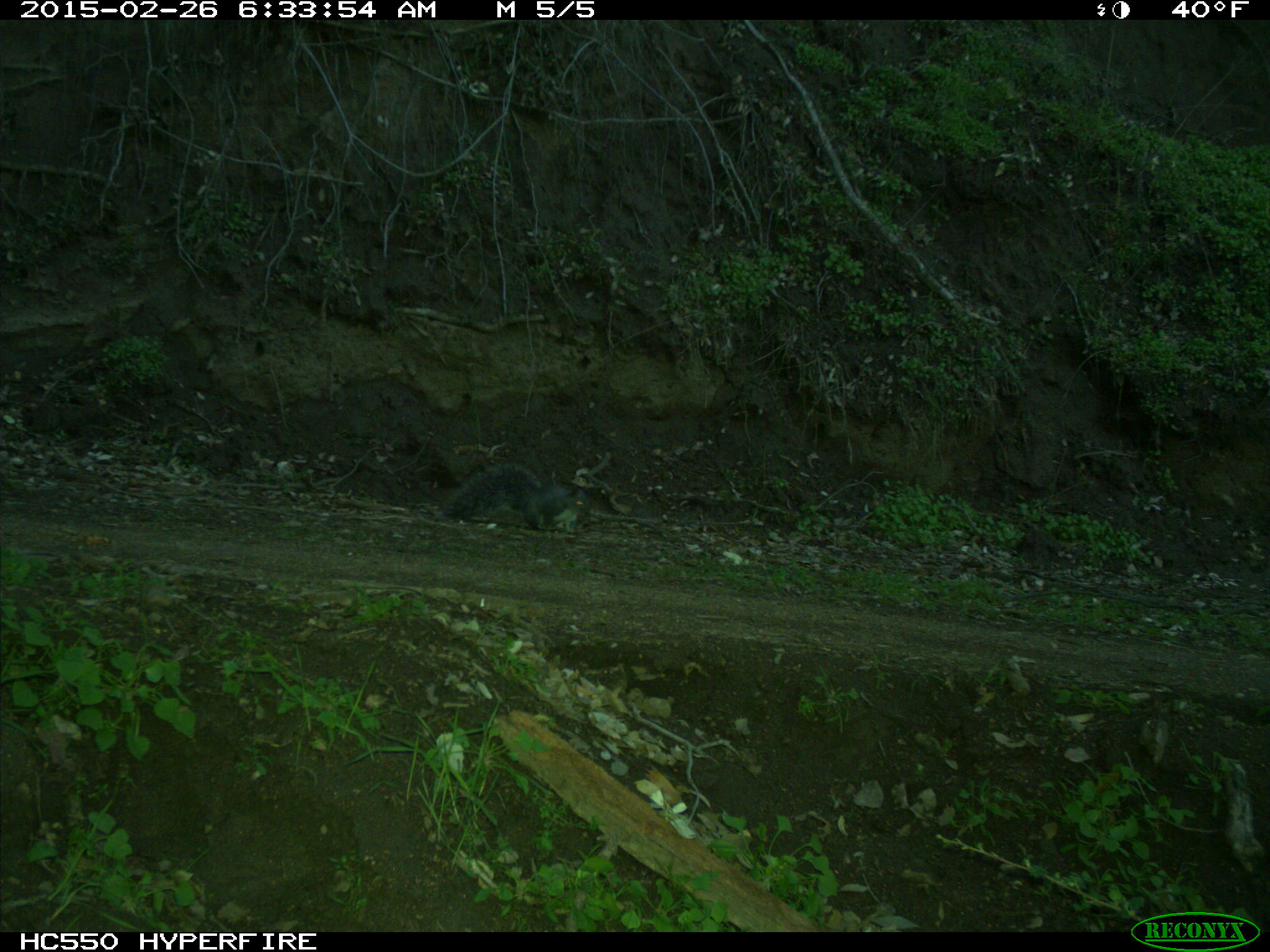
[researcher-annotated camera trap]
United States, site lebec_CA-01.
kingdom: Animalia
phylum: Chordata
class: Mammalia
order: Rodentia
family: Sciuridae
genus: Sciurus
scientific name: Sciurus carolinensis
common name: eastern gray squirrel